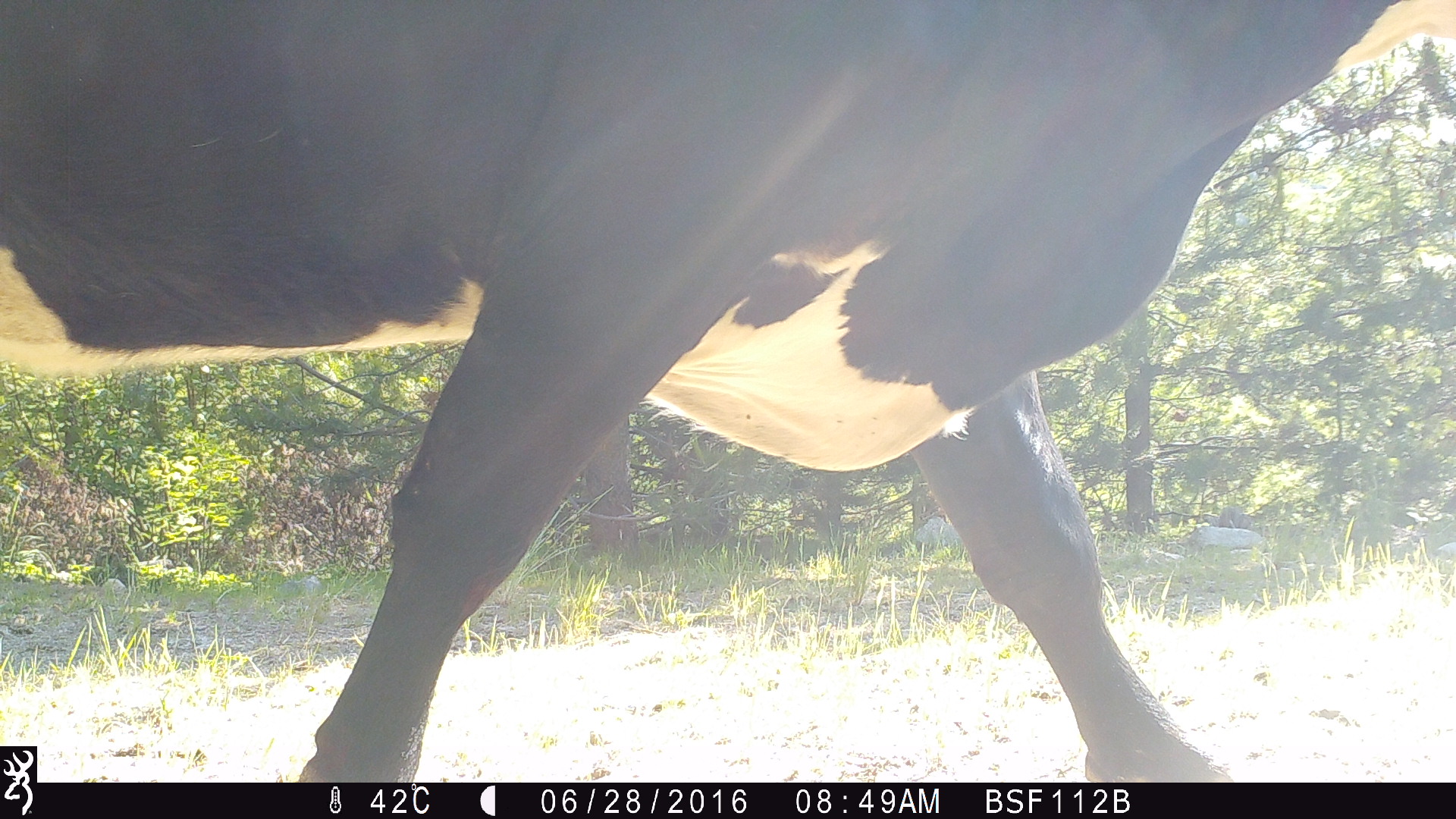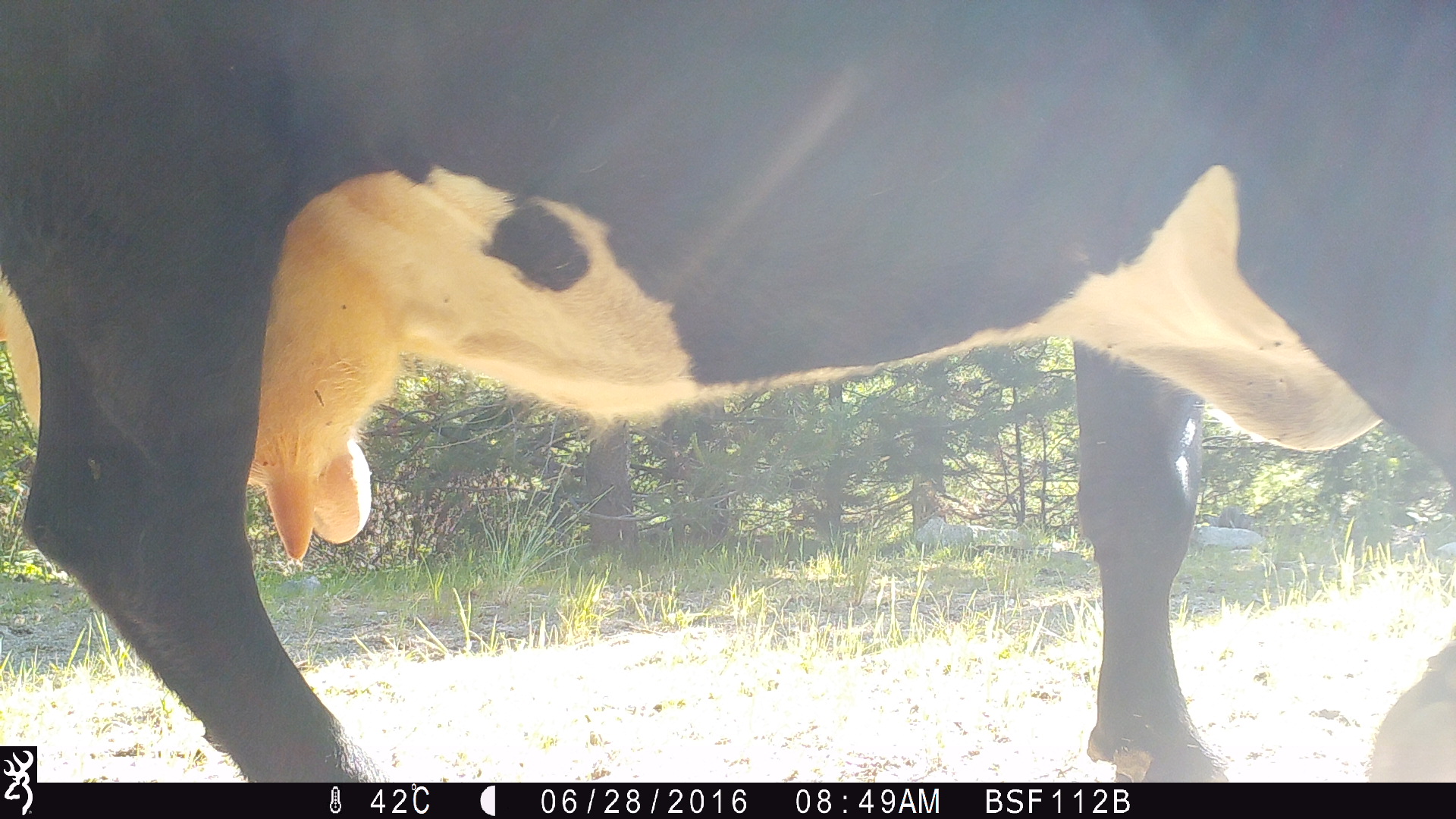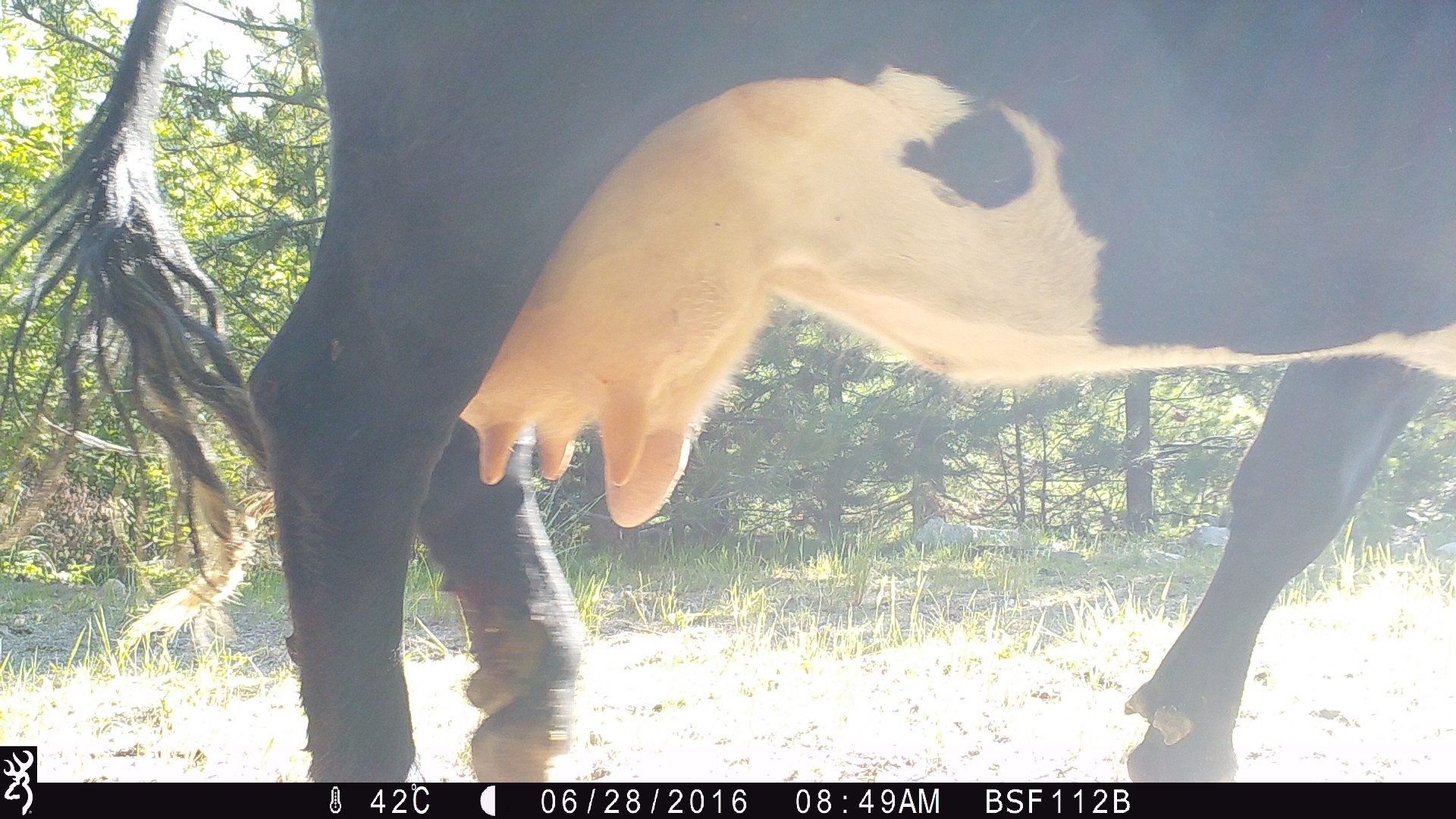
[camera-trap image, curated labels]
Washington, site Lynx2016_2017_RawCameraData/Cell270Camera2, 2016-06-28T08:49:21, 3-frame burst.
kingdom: Animalia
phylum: Chordata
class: Mammalia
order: Artiodactyla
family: Bovidae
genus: Bos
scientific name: Bos taurus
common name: domestic cattle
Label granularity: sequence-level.